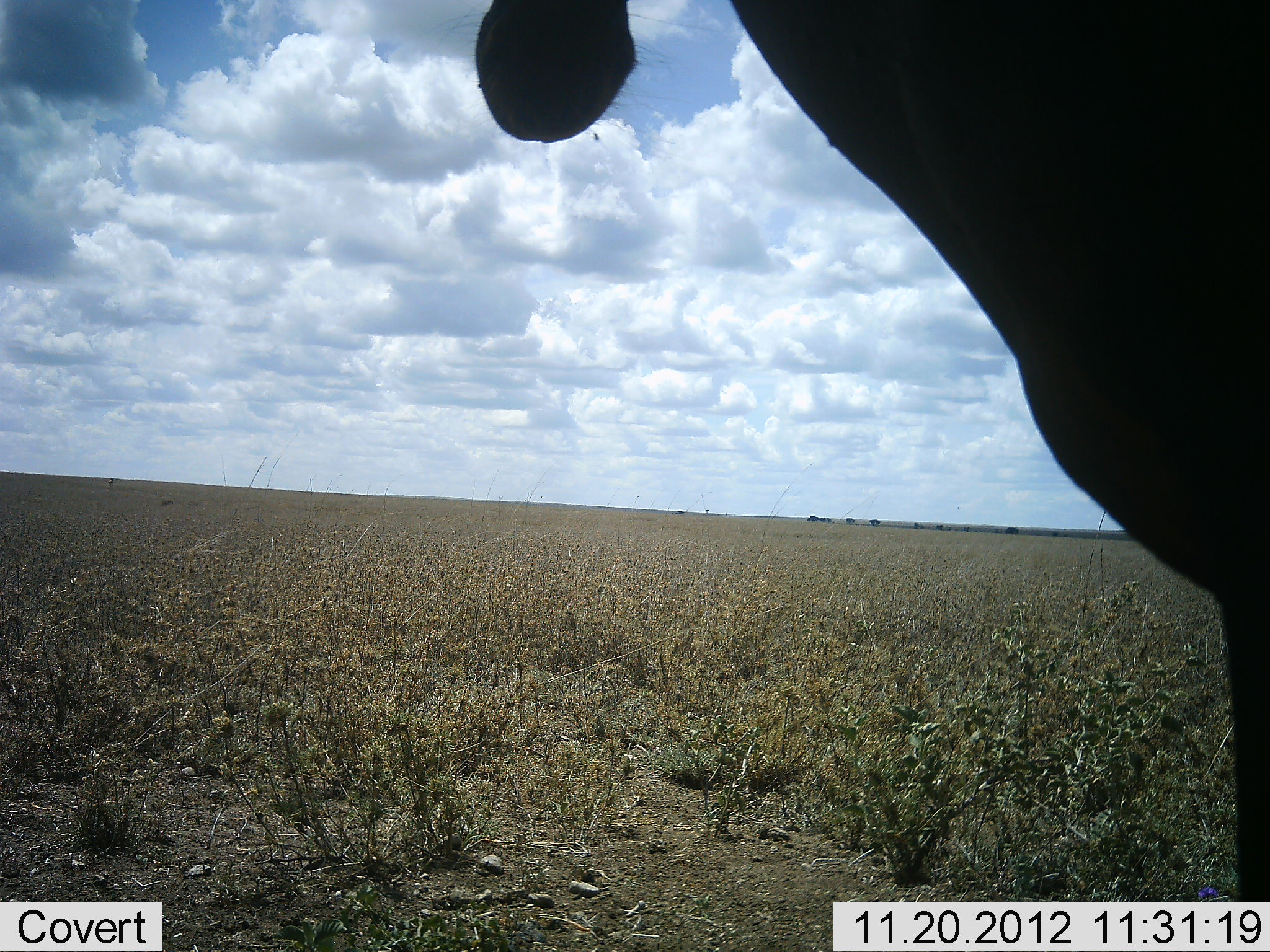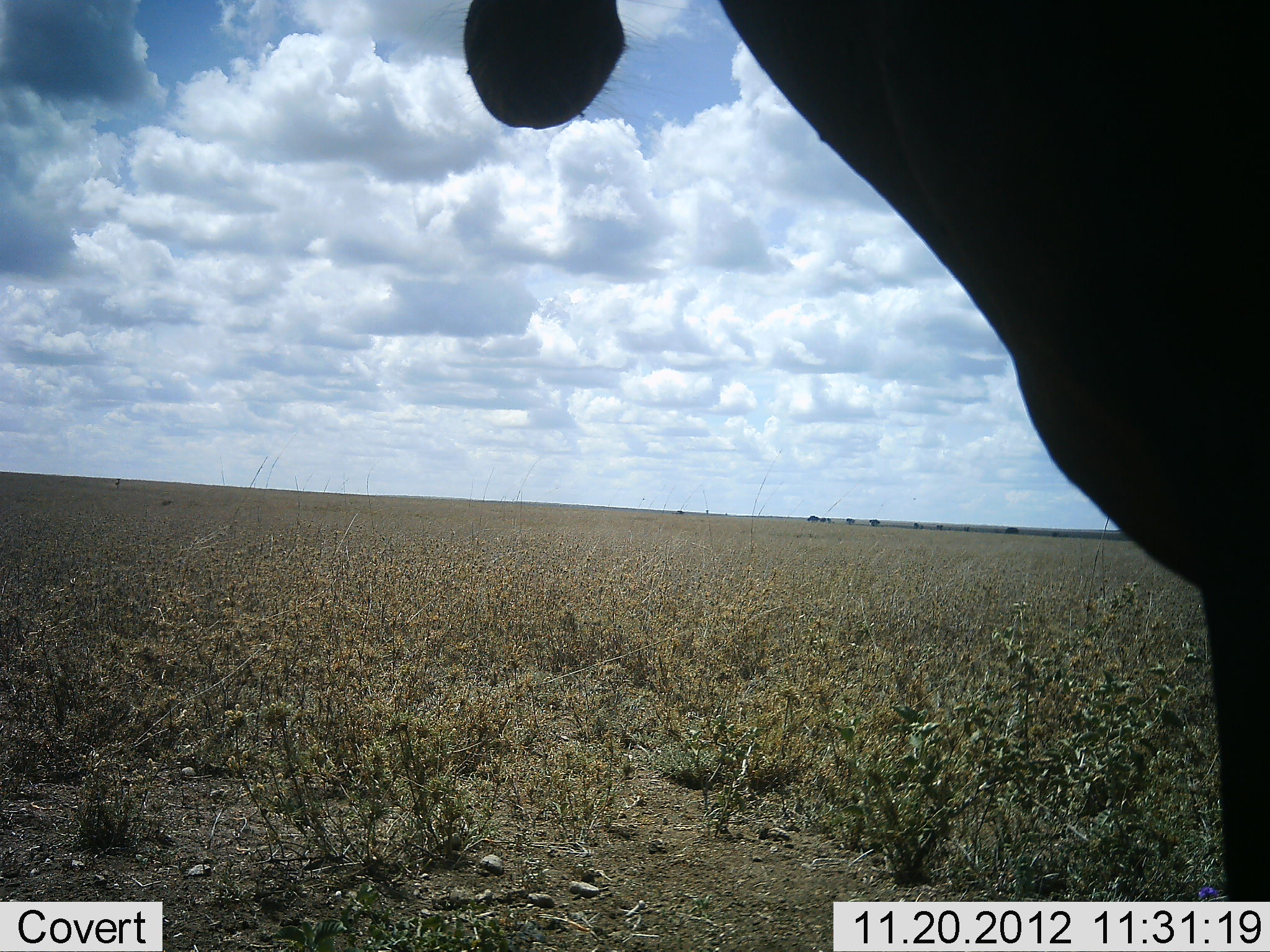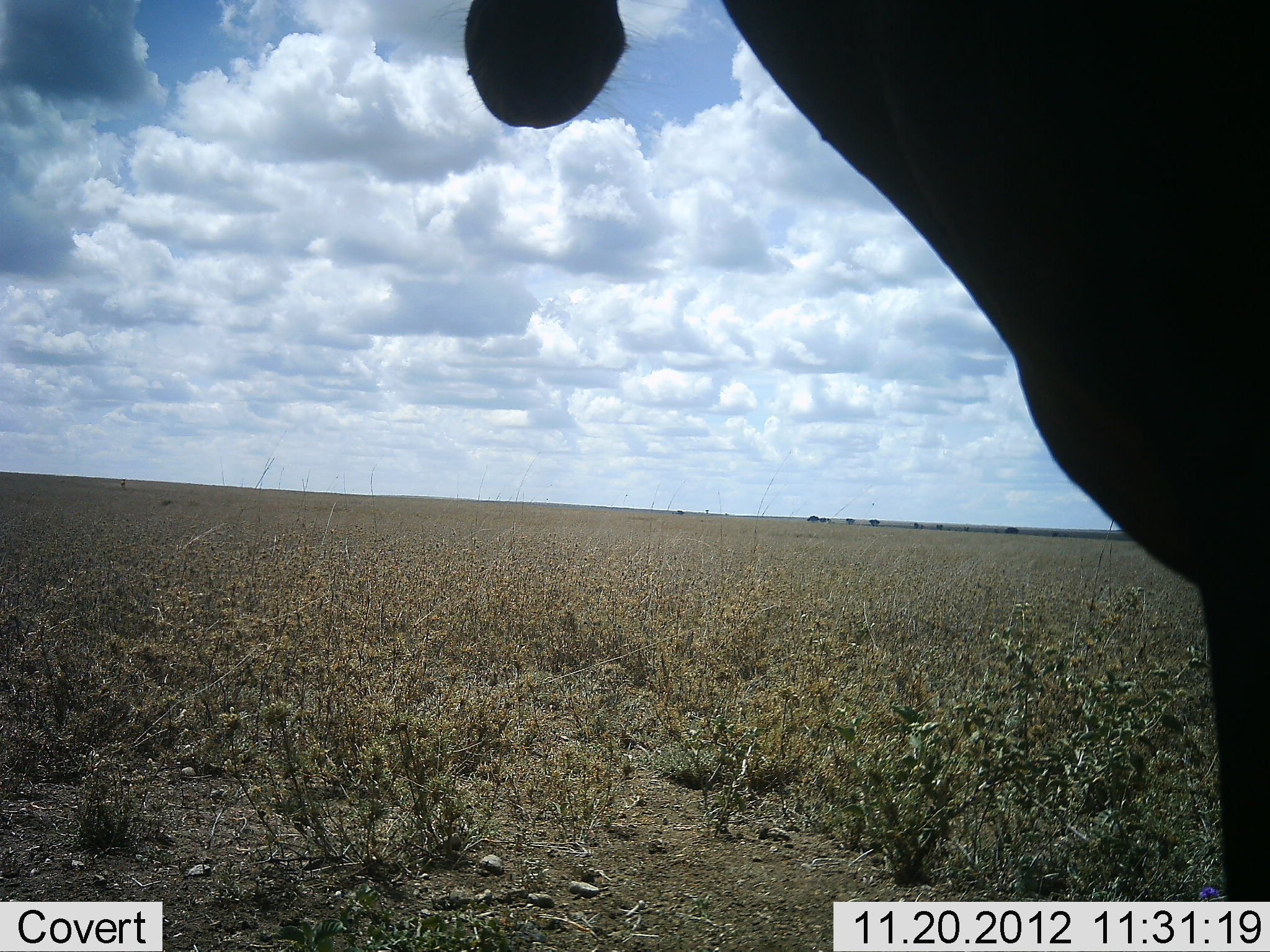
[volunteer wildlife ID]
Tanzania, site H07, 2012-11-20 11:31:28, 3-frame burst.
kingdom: Animalia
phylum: Chordata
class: Mammalia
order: Artiodactyla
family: Bovidae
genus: Alcelaphus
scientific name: Alcelaphus buselaphus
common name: hartebeest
Hartebeest (Alcelaphus buselaphus), count 1. Behavior (volunteer vote fractions): standing 100%, resting 0%, moving 0%, interacting 0%. Young present (vote fraction): 0%. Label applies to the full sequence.